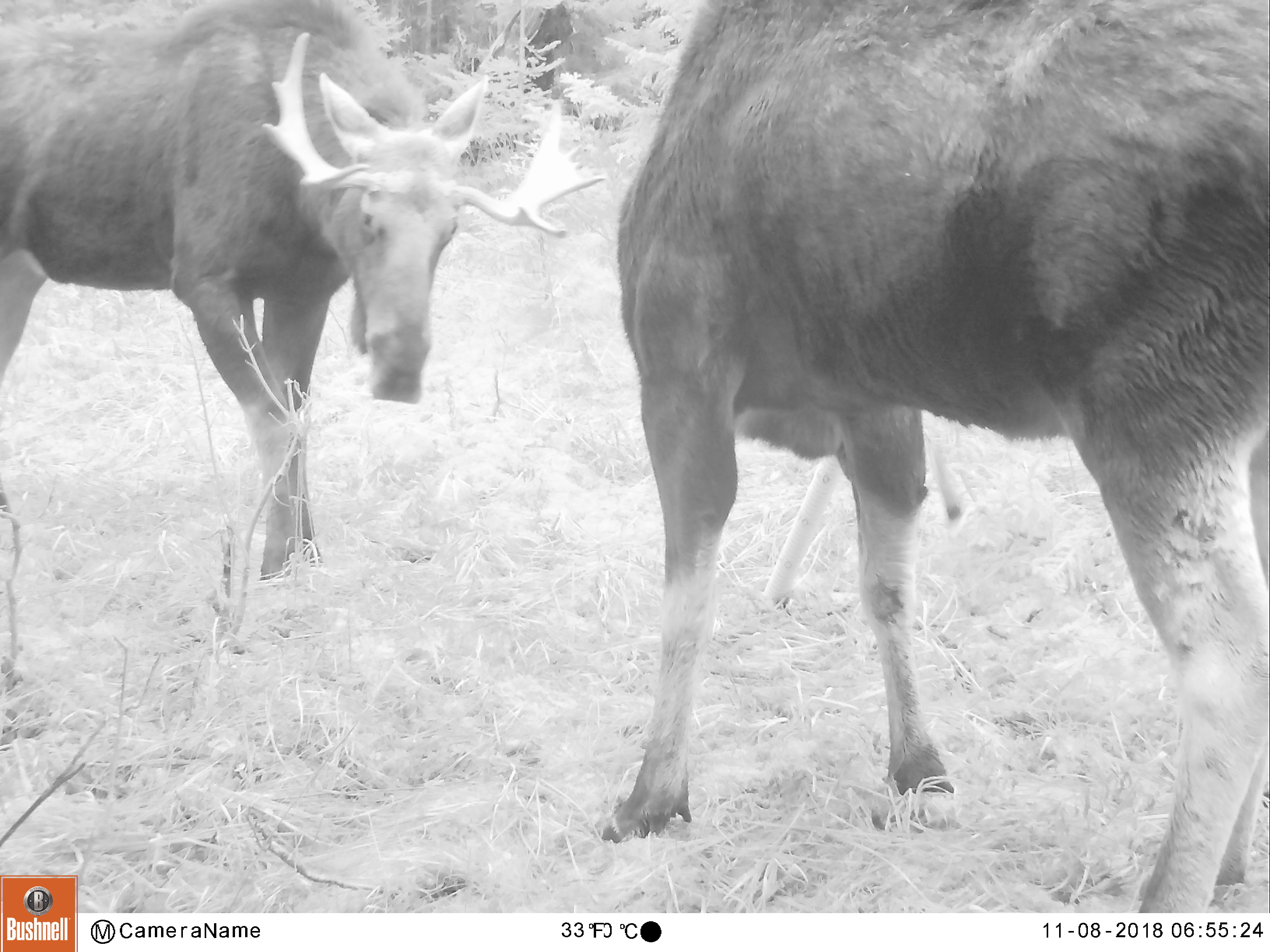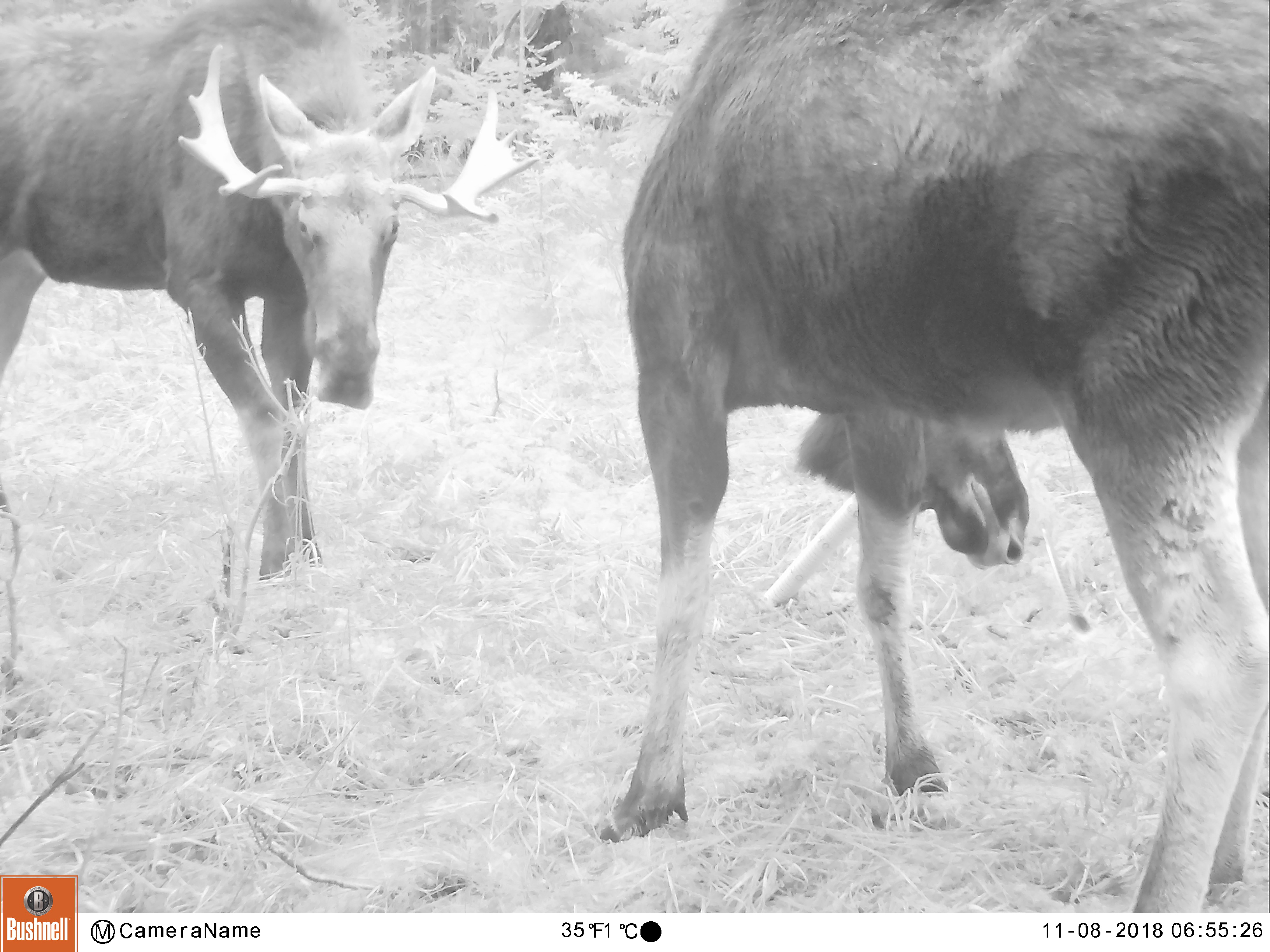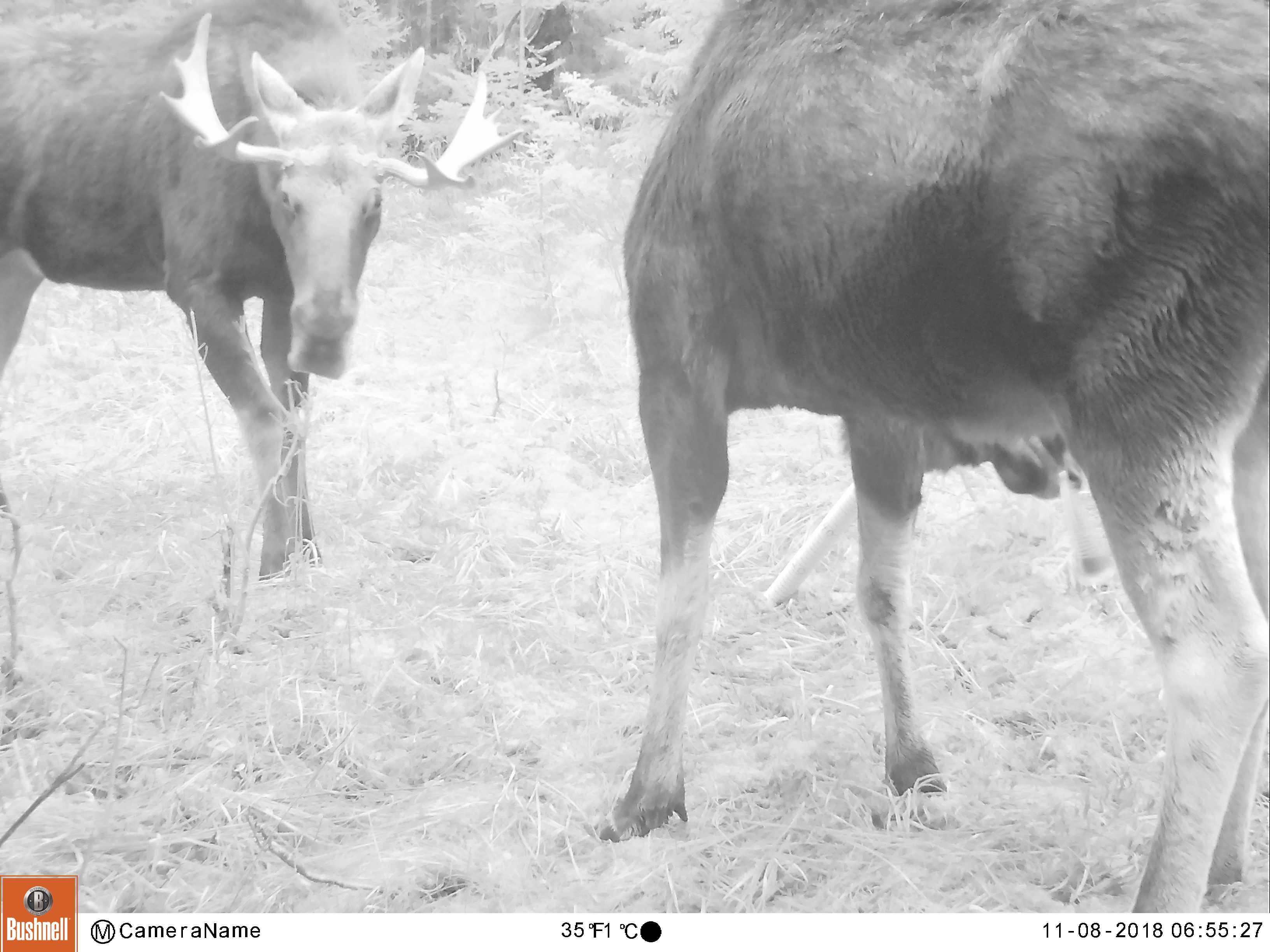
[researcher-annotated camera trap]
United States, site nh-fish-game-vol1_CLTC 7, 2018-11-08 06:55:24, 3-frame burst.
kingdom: Animalia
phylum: Chordata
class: Mammalia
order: Artiodactyla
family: Cervidae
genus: Alces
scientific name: Alces alces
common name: moose